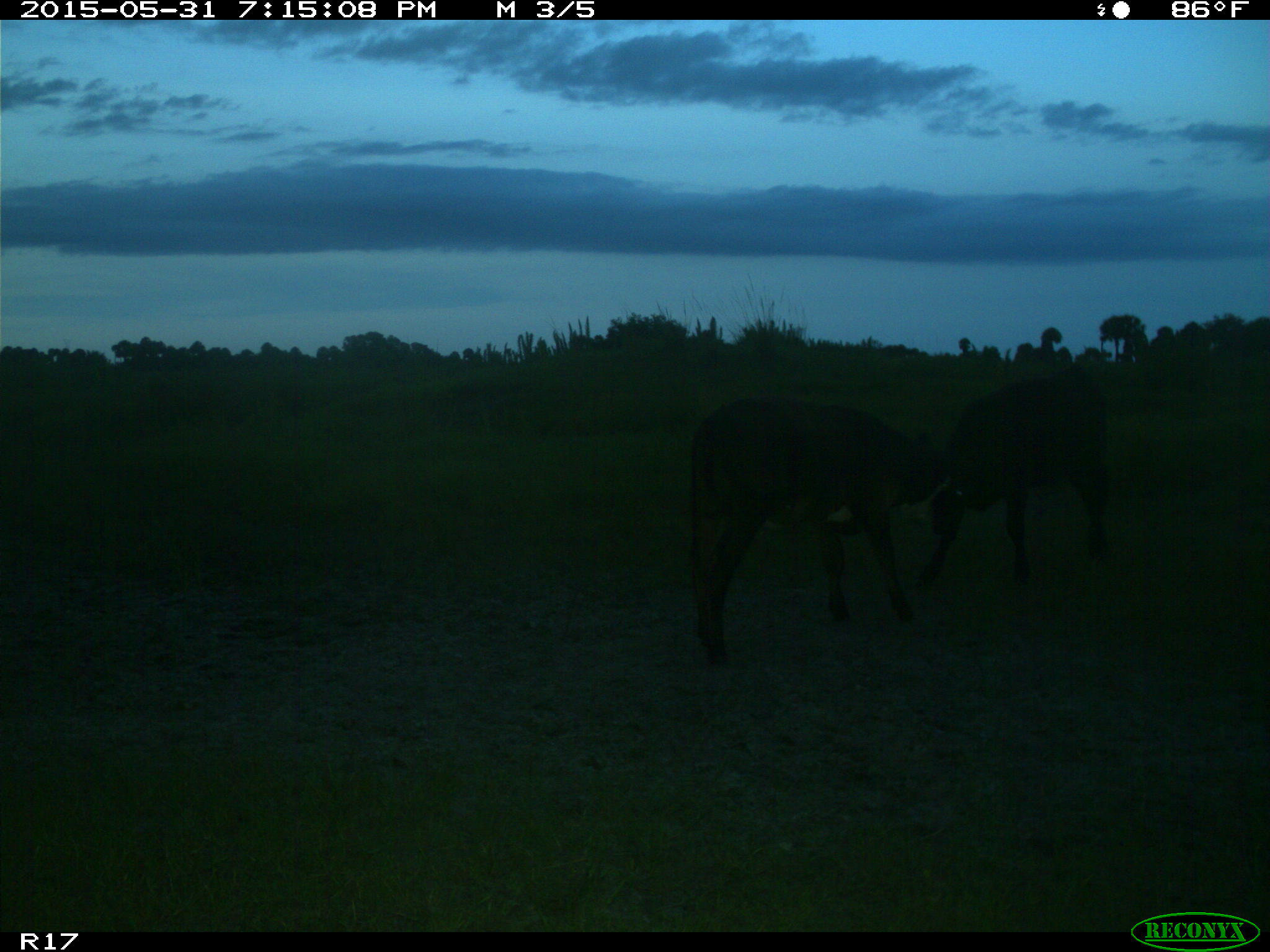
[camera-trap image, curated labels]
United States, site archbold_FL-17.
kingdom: Animalia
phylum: Chordata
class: Mammalia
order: Artiodactyla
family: Bovidae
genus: Bos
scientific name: Bos taurus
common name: domestic cow